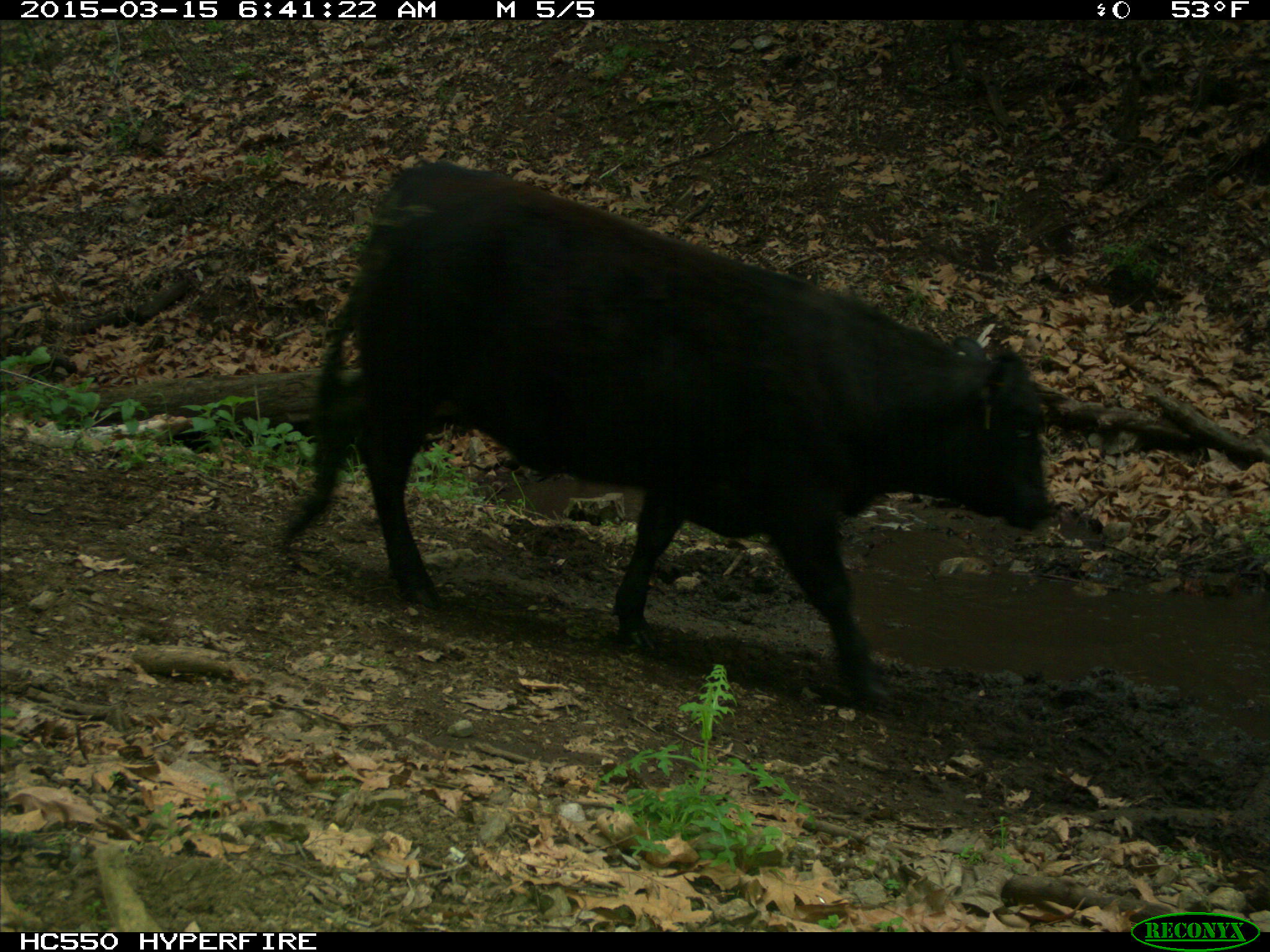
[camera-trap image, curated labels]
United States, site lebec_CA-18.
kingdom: Animalia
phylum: Chordata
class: Mammalia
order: Artiodactyla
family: Bovidae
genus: Bos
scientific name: Bos taurus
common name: domestic cow